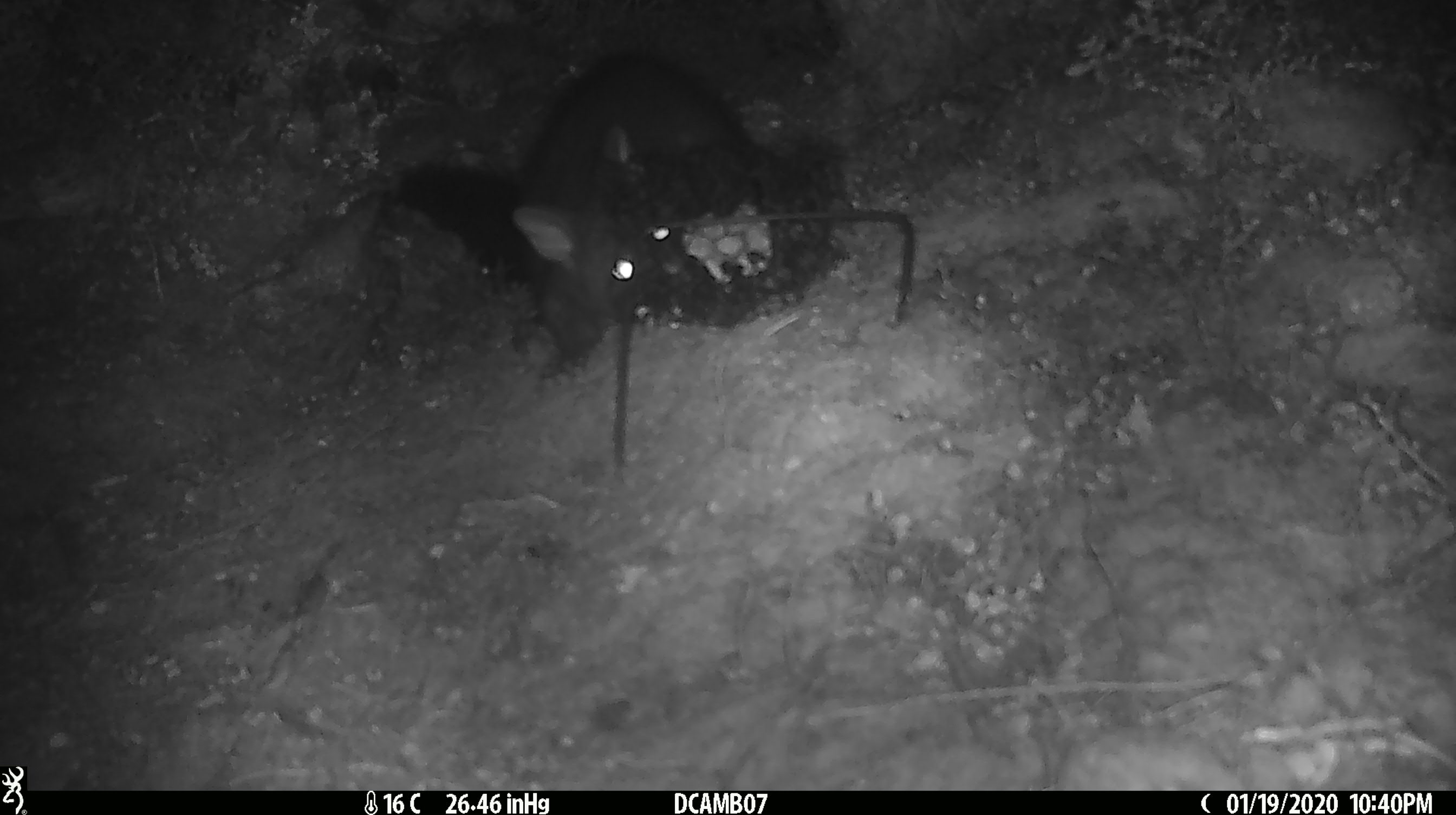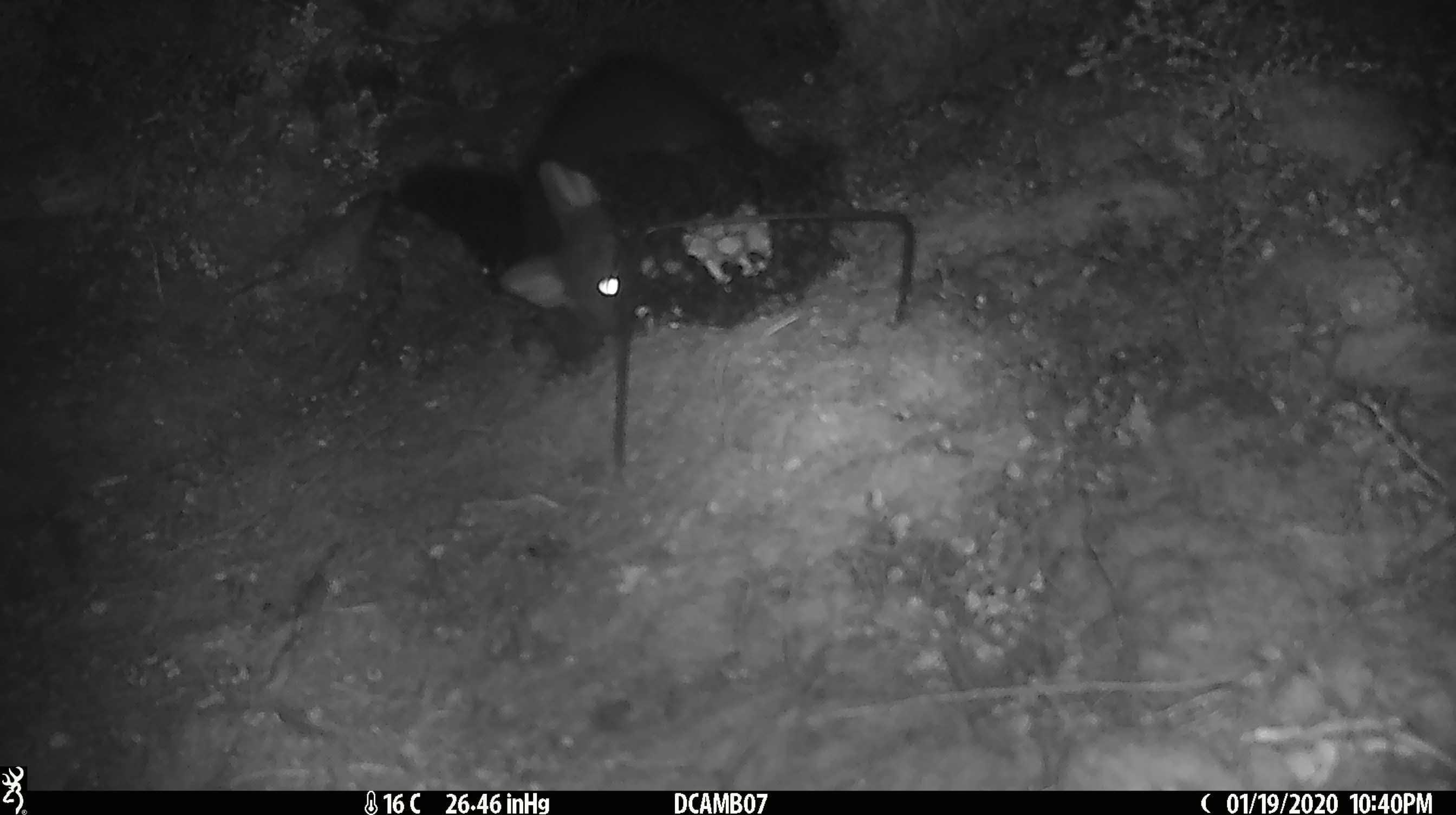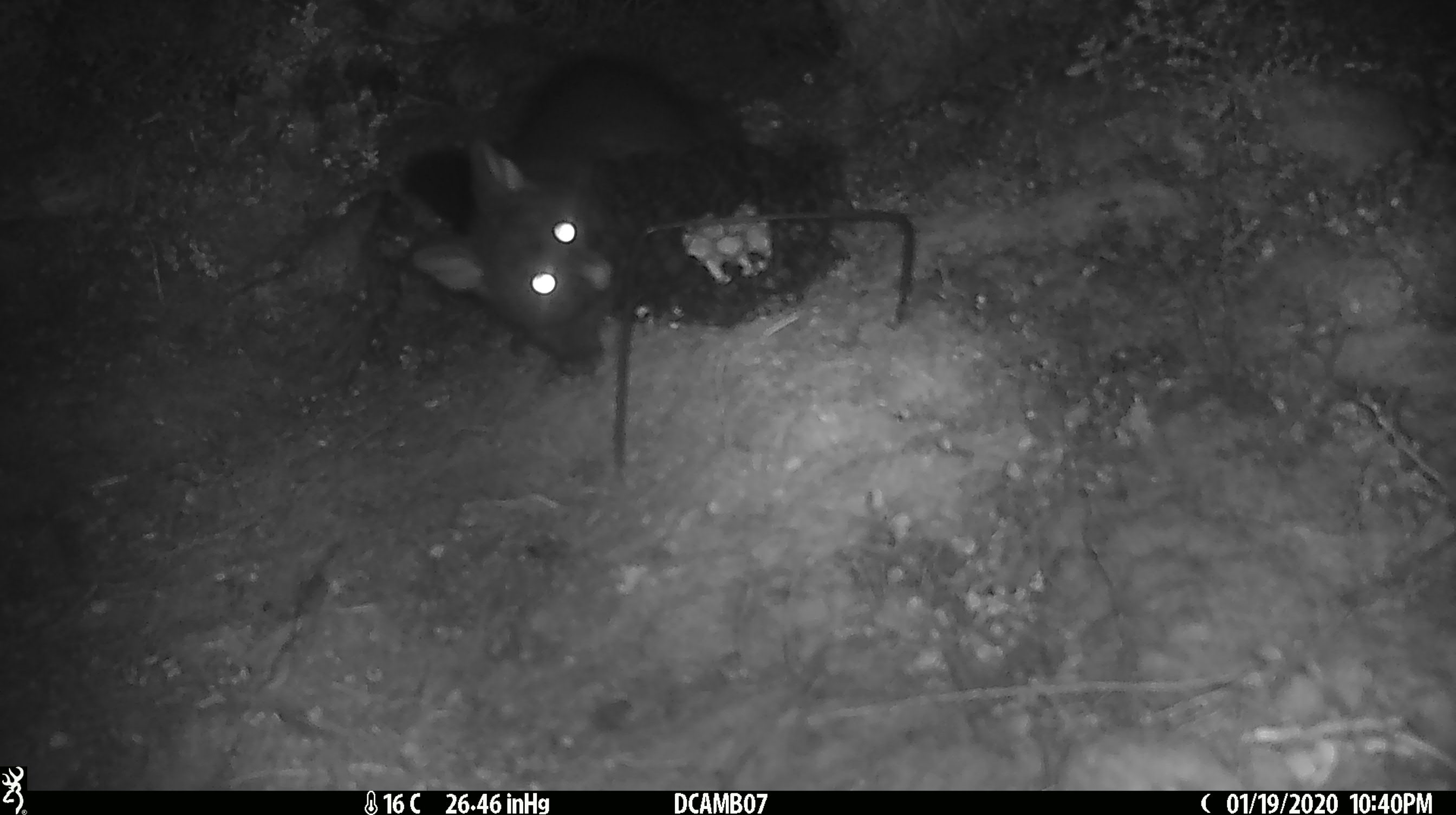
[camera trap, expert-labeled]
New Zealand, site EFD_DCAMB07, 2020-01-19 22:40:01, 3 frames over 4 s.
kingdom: Animalia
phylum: Chordata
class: Mammalia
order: Diprotodontia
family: Phalangeridae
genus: Trichosurus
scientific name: Trichosurus vulpecula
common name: common brushtail possum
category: possum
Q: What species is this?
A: Possum (common brushtail possum) (Trichosurus vulpecula).